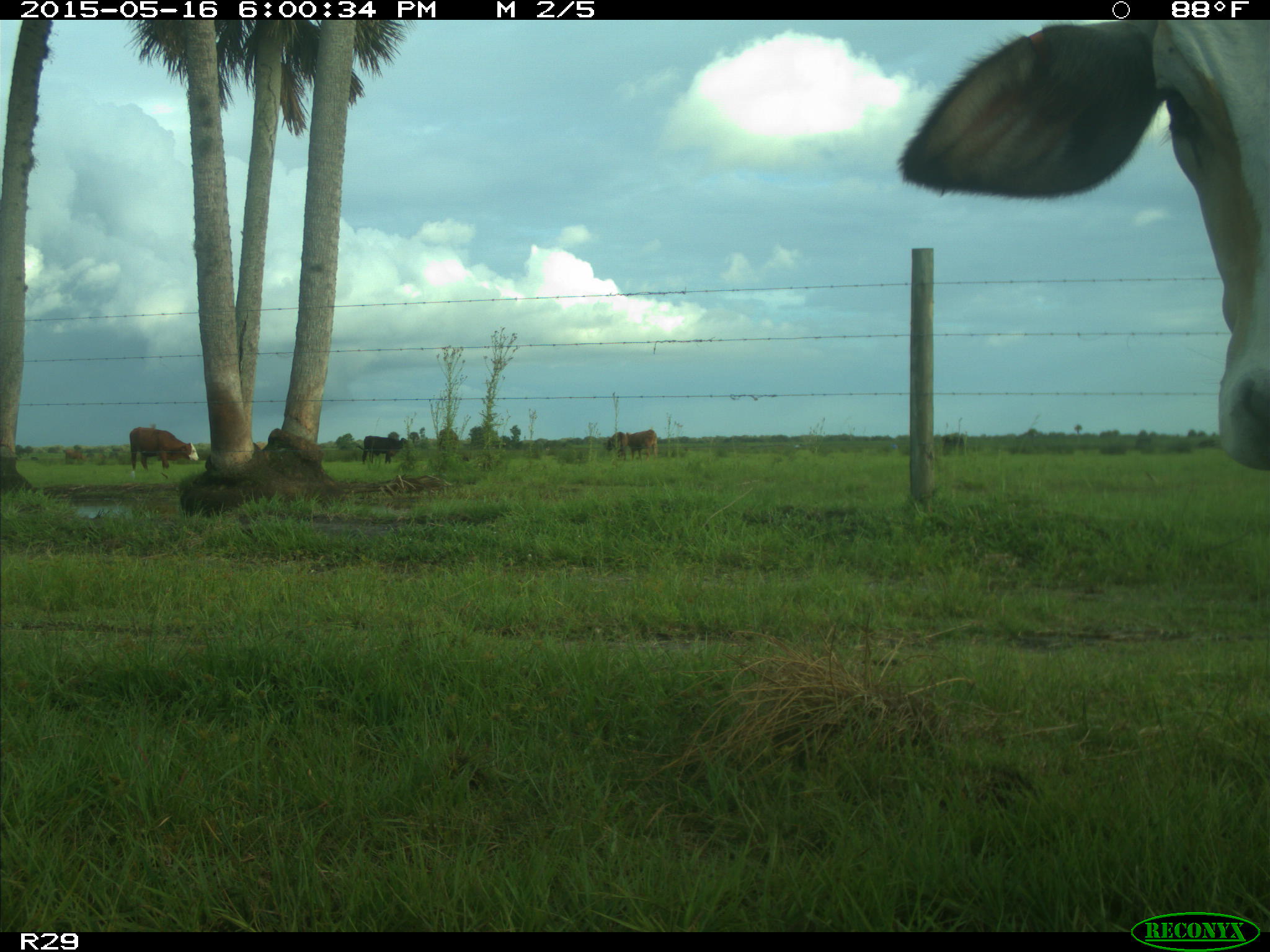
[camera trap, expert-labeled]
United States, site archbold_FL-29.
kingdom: Animalia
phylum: Chordata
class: Mammalia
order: Artiodactyla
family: Bovidae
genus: Bos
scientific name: Bos taurus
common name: domestic cow